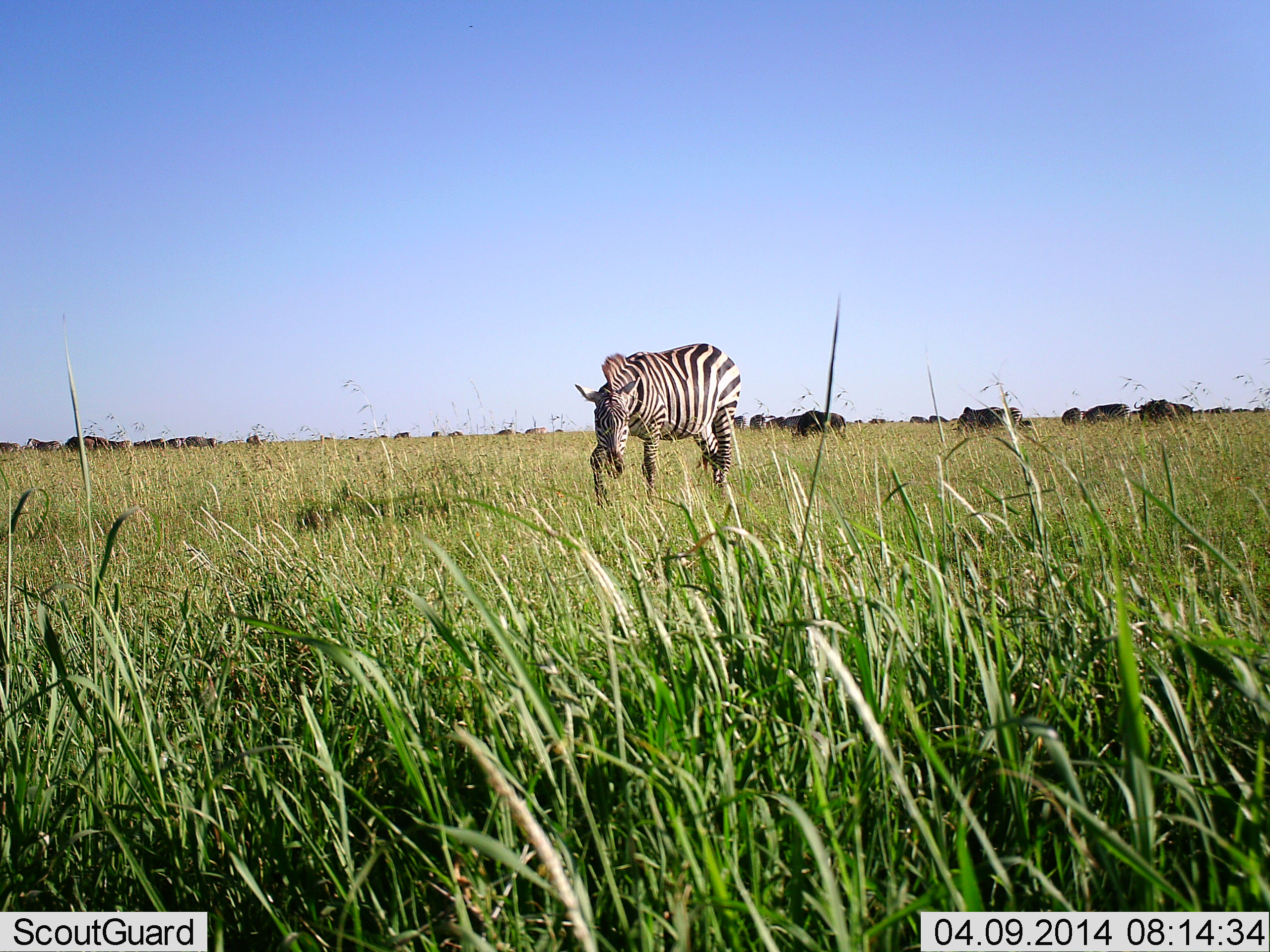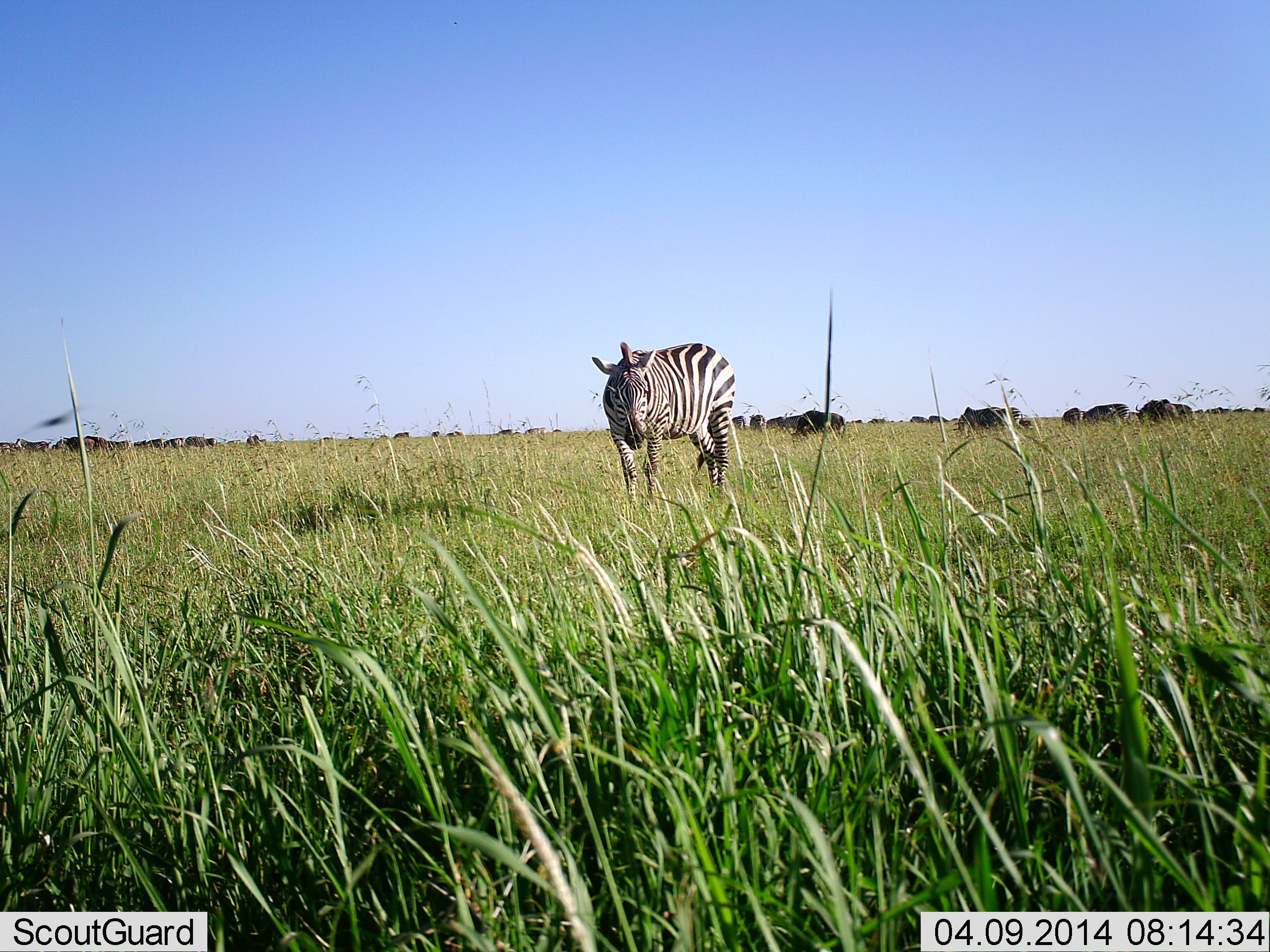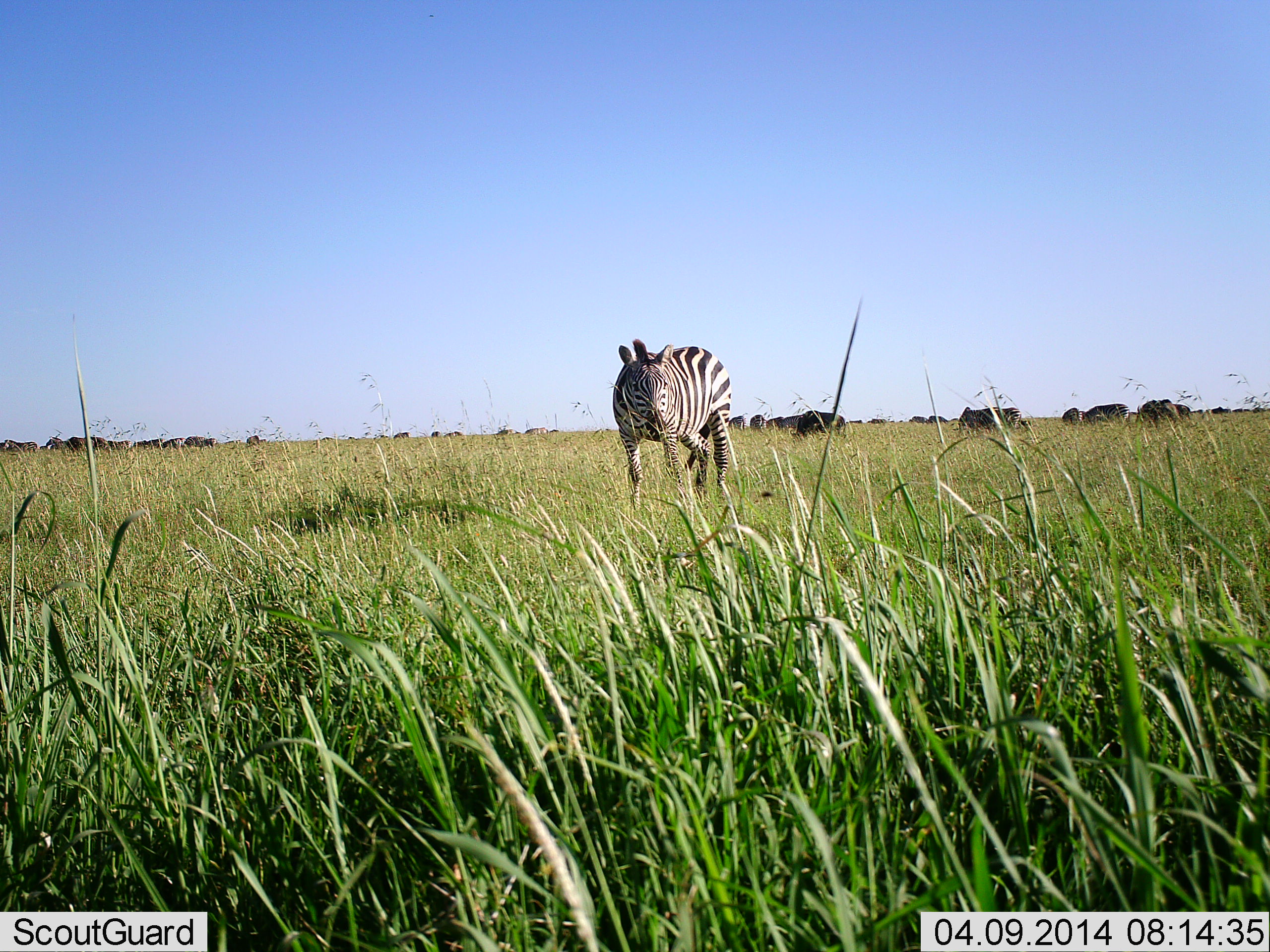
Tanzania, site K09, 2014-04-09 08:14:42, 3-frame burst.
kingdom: Animalia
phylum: Chordata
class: Mammalia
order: Artiodactyla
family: Bovidae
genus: Connochaetes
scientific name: Connochaetes taurinus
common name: blue wildebeest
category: wildebeest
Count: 11-50.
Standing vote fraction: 56%.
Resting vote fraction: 0%.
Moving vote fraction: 22%.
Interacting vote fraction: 0%.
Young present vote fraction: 0%.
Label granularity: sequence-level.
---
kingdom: Animalia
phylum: Chordata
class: Mammalia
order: Perissodactyla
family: Equidae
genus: Equus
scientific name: Equus quagga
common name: plains zebra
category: zebra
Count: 1.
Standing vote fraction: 76%.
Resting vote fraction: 5%.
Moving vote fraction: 14%.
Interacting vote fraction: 0%.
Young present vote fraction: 0%.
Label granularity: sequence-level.